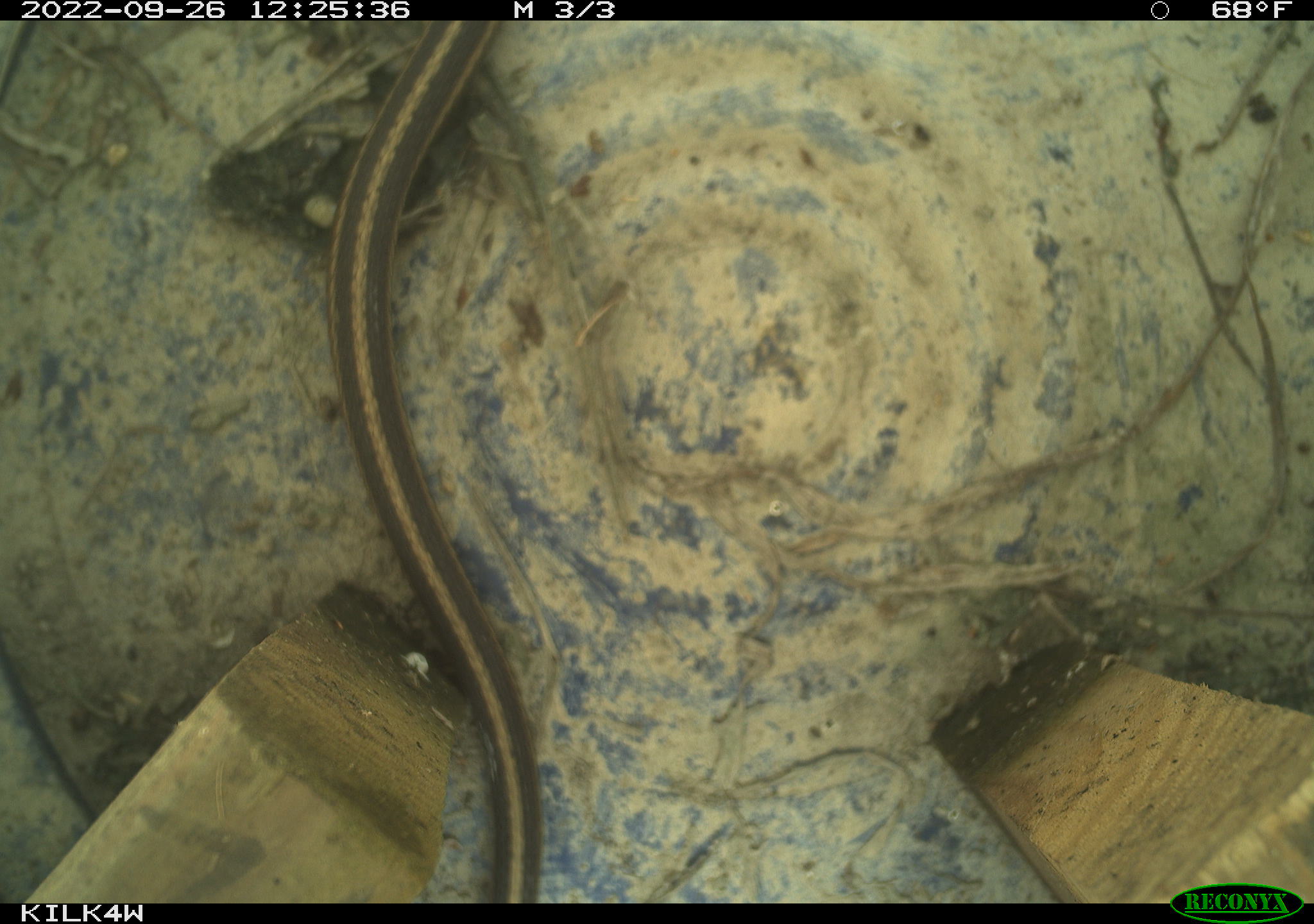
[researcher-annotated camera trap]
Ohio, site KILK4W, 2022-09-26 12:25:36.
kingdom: Animalia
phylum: Chordata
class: Reptilia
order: Squamata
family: Colubridae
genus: Thamnophis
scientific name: Thamnophis sirtalis sirtalis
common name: eastern gartersnake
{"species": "eastern gartersnake (Thamnophis sirtalis sirtalis)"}